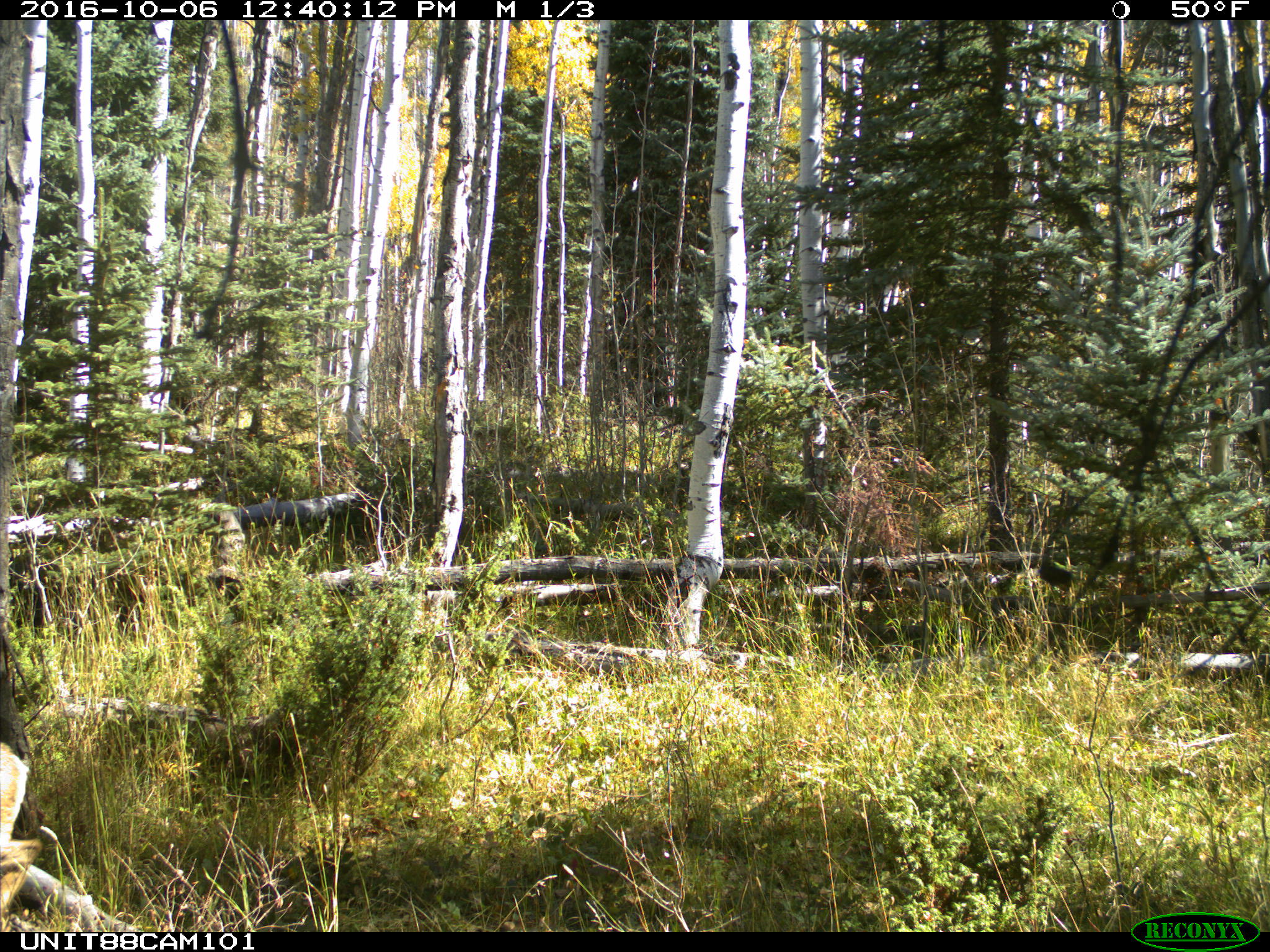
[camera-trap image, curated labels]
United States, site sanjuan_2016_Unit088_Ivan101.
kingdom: Animalia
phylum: Chordata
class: Mammalia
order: Artiodactyla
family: Cervidae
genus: Odocoileus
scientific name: Odocoileus hemionus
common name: mule deer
Odocoileus hemionus (mule deer).